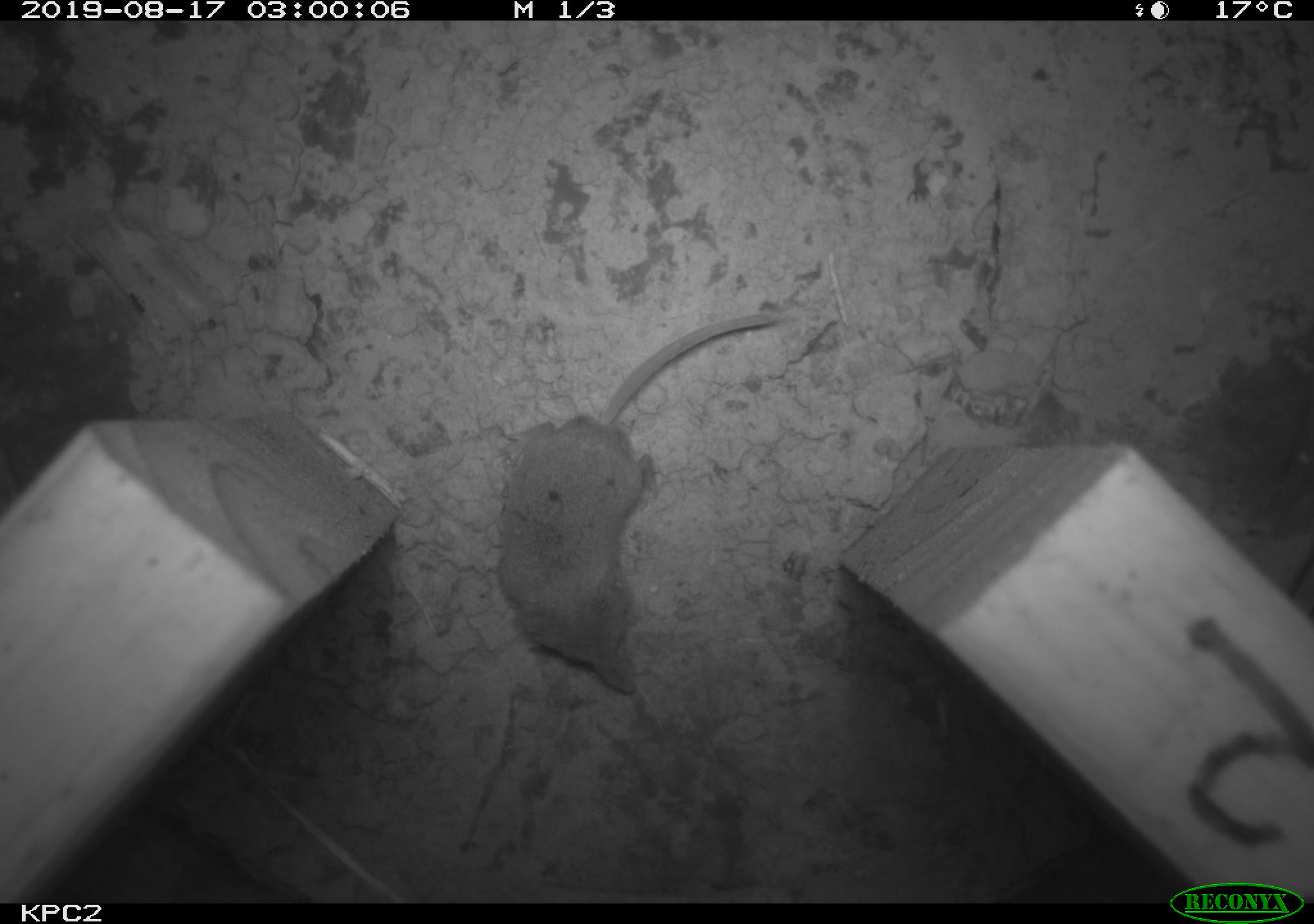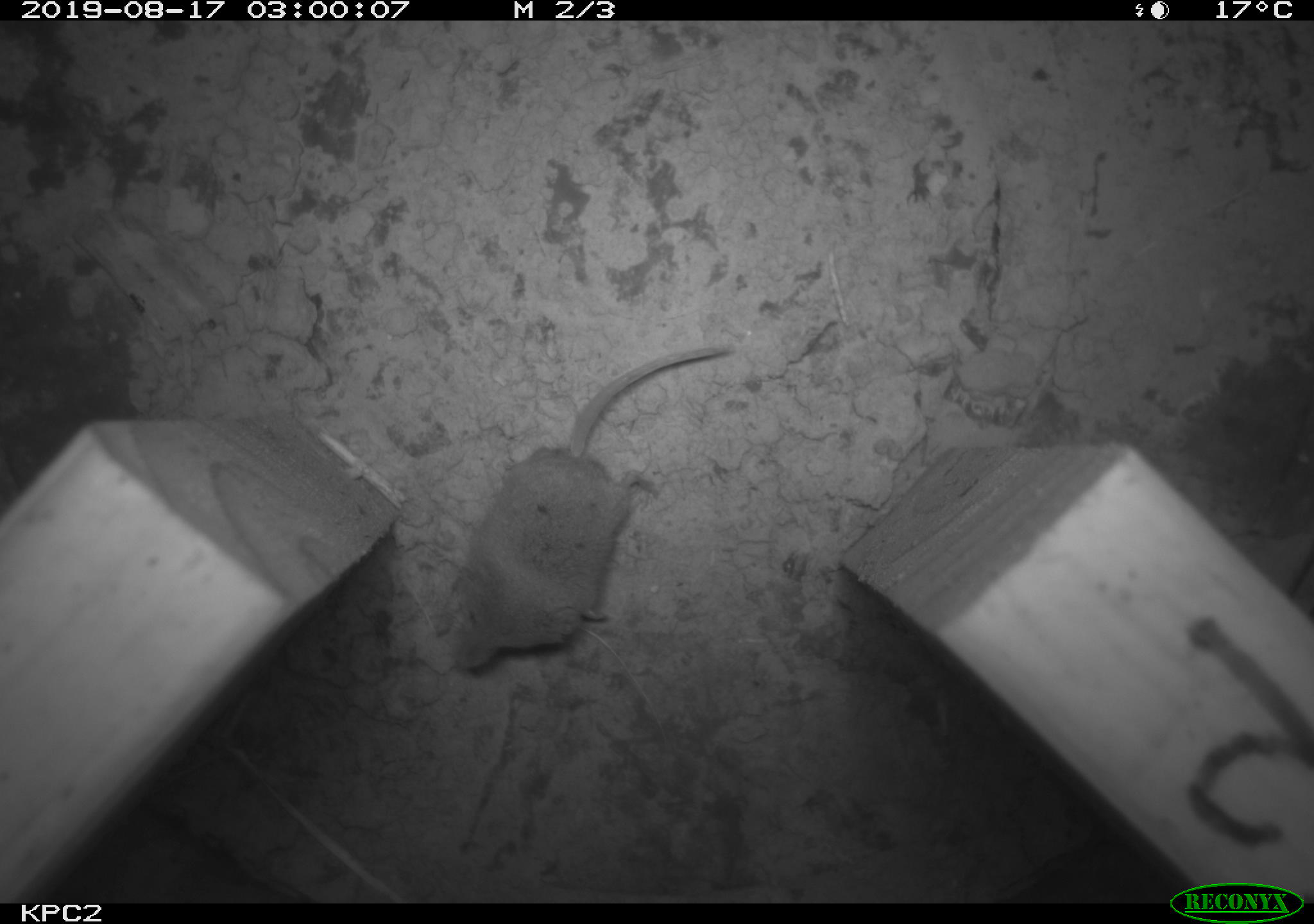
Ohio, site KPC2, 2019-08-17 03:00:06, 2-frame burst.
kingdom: Animalia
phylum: Chordata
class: Mammalia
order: Eulipotyphla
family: Soricidae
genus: Sorex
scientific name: Sorex cinereus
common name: masked shrew